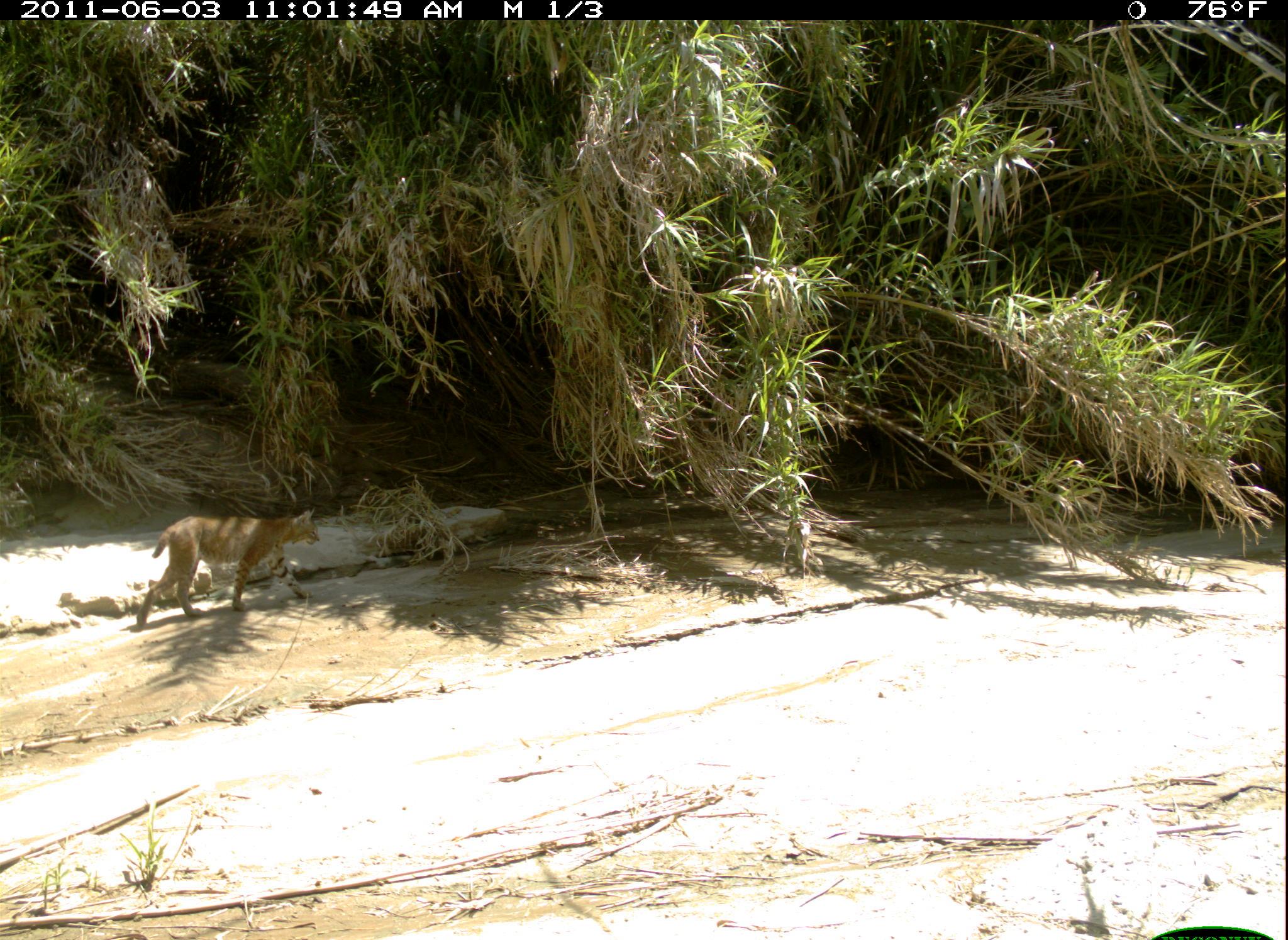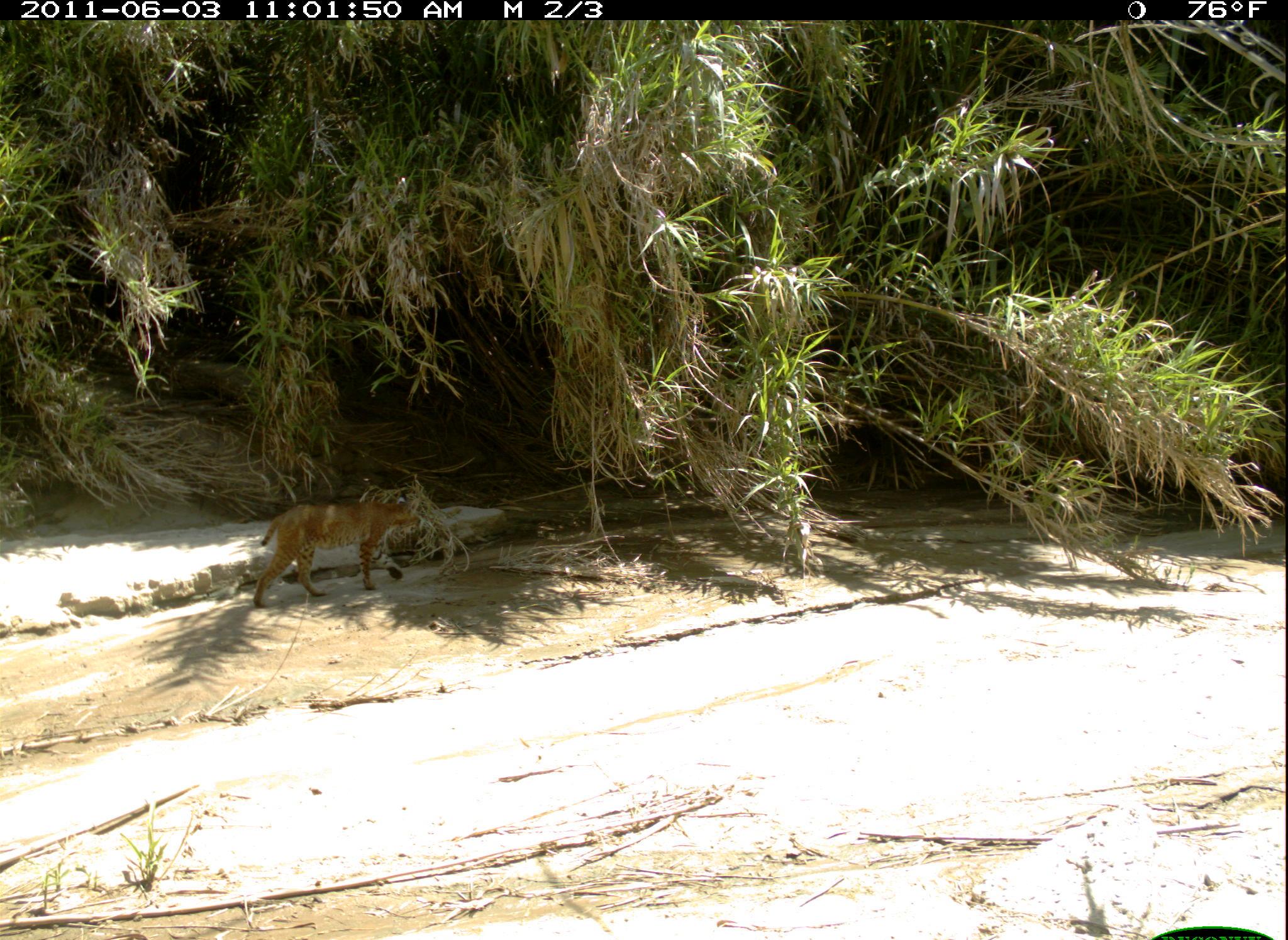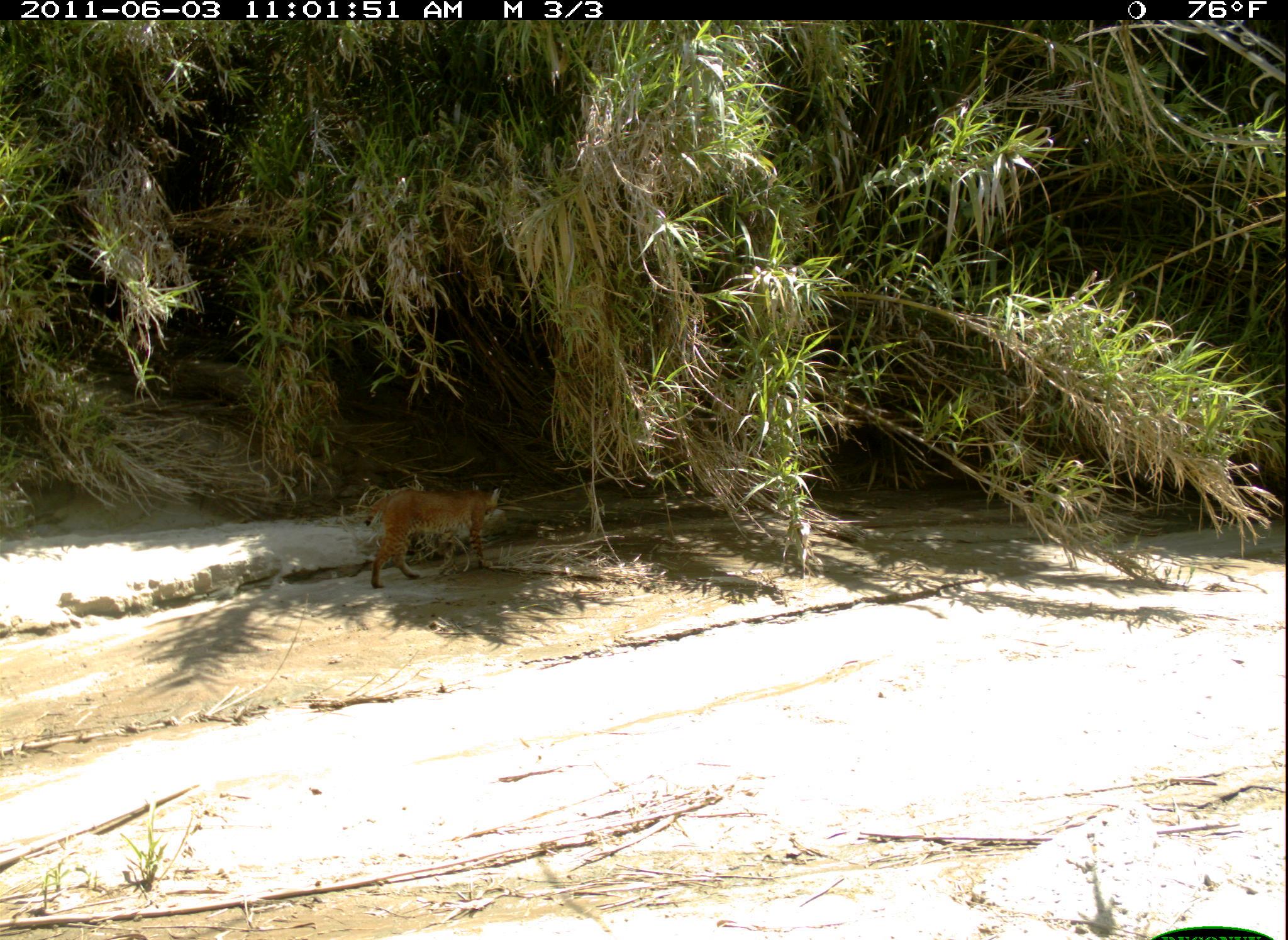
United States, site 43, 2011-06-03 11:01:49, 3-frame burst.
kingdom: Animalia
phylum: Chordata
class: Mammalia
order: Carnivora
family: Felidae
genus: Lynx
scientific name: Lynx rufus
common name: bobcat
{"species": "bobcat (Lynx rufus)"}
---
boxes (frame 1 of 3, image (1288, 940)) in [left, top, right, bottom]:
bobcat: [132, 504, 325, 635]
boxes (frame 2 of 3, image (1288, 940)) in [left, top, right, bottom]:
bobcat: [250, 483, 423, 614]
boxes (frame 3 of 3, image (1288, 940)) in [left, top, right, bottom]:
bobcat: [349, 478, 515, 607]